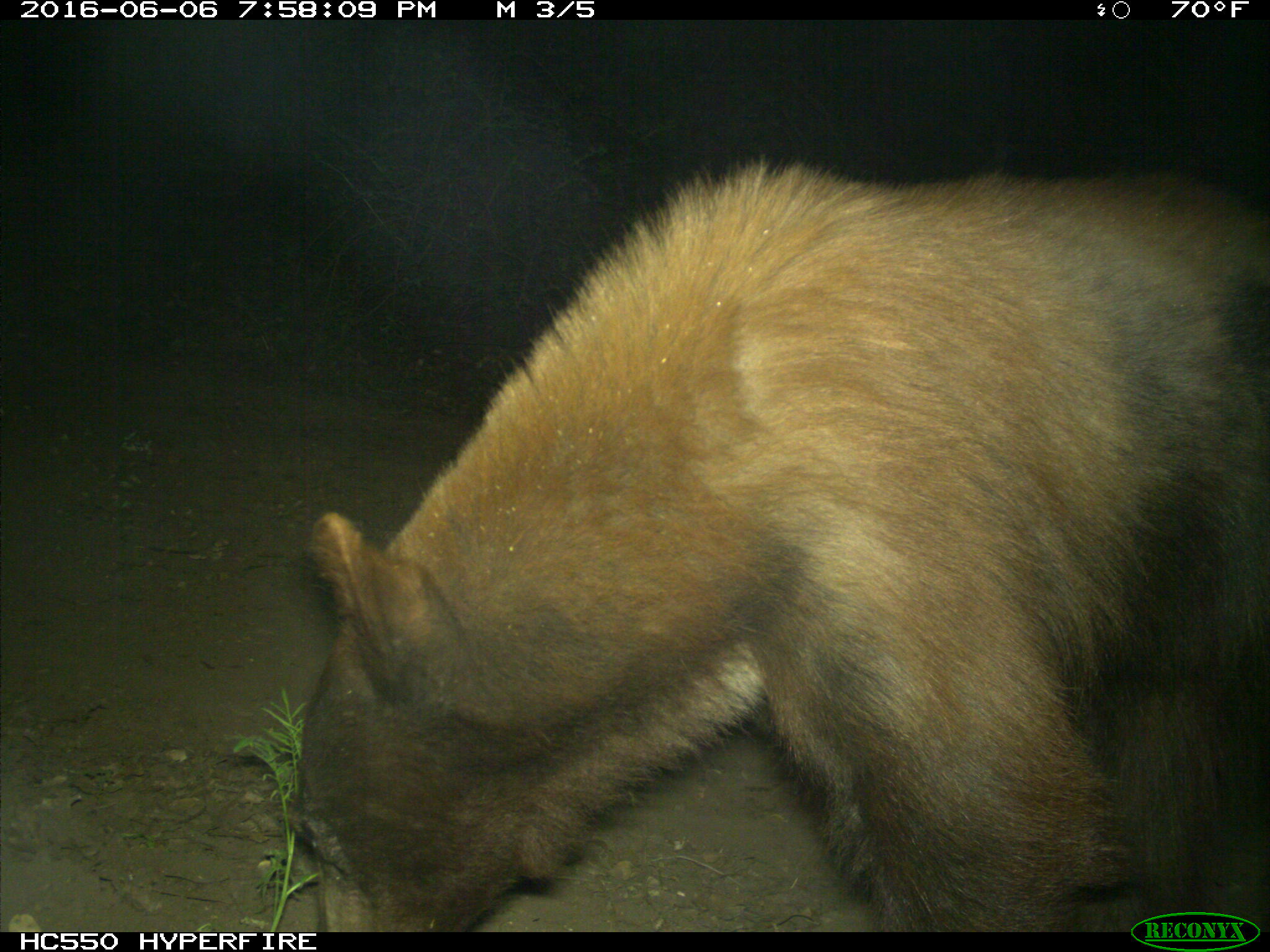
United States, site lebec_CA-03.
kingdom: Animalia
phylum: Chordata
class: Mammalia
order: Carnivora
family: Ursidae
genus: Ursus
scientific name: Ursus americanus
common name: american black bear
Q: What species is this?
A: Ursus americanus (american black bear).